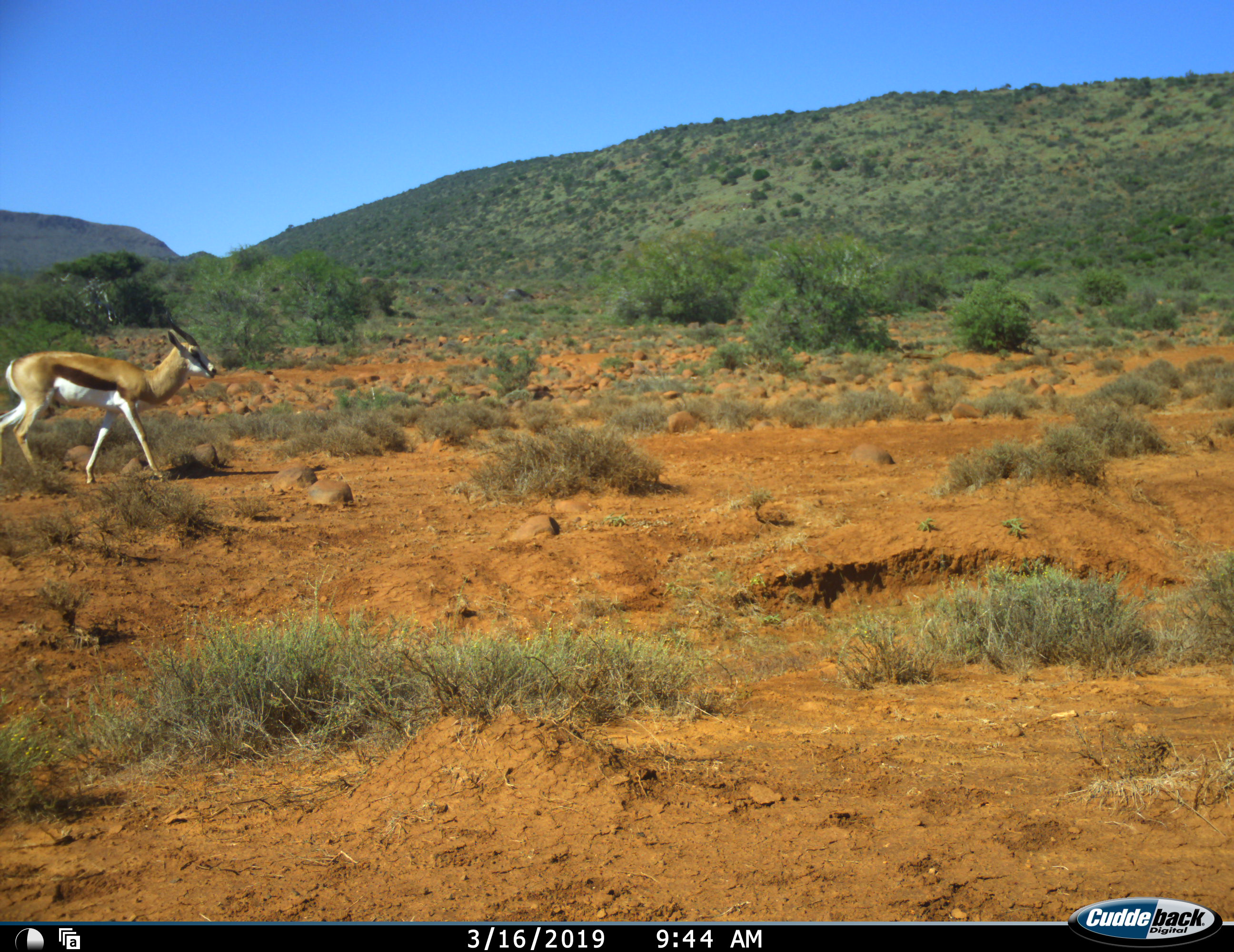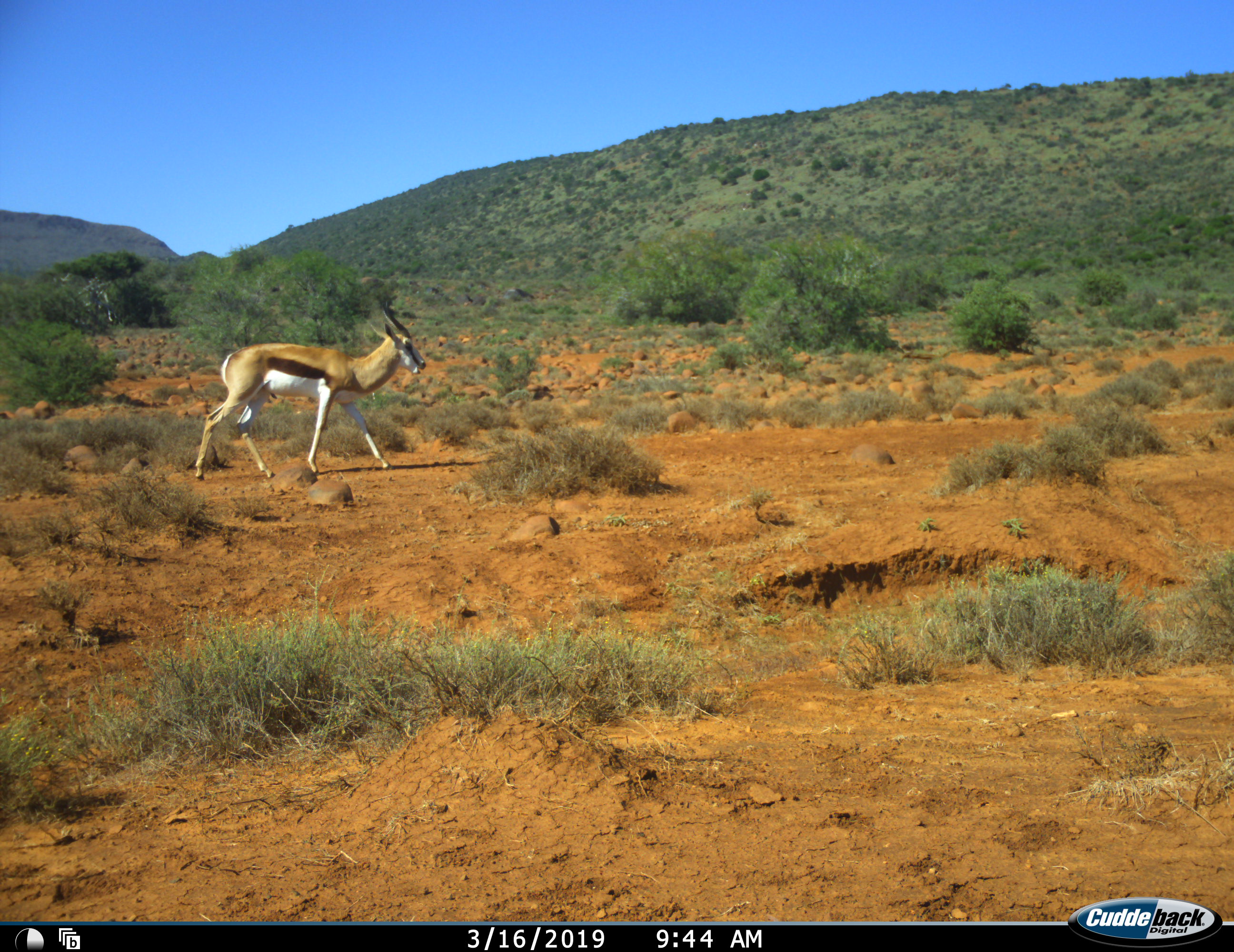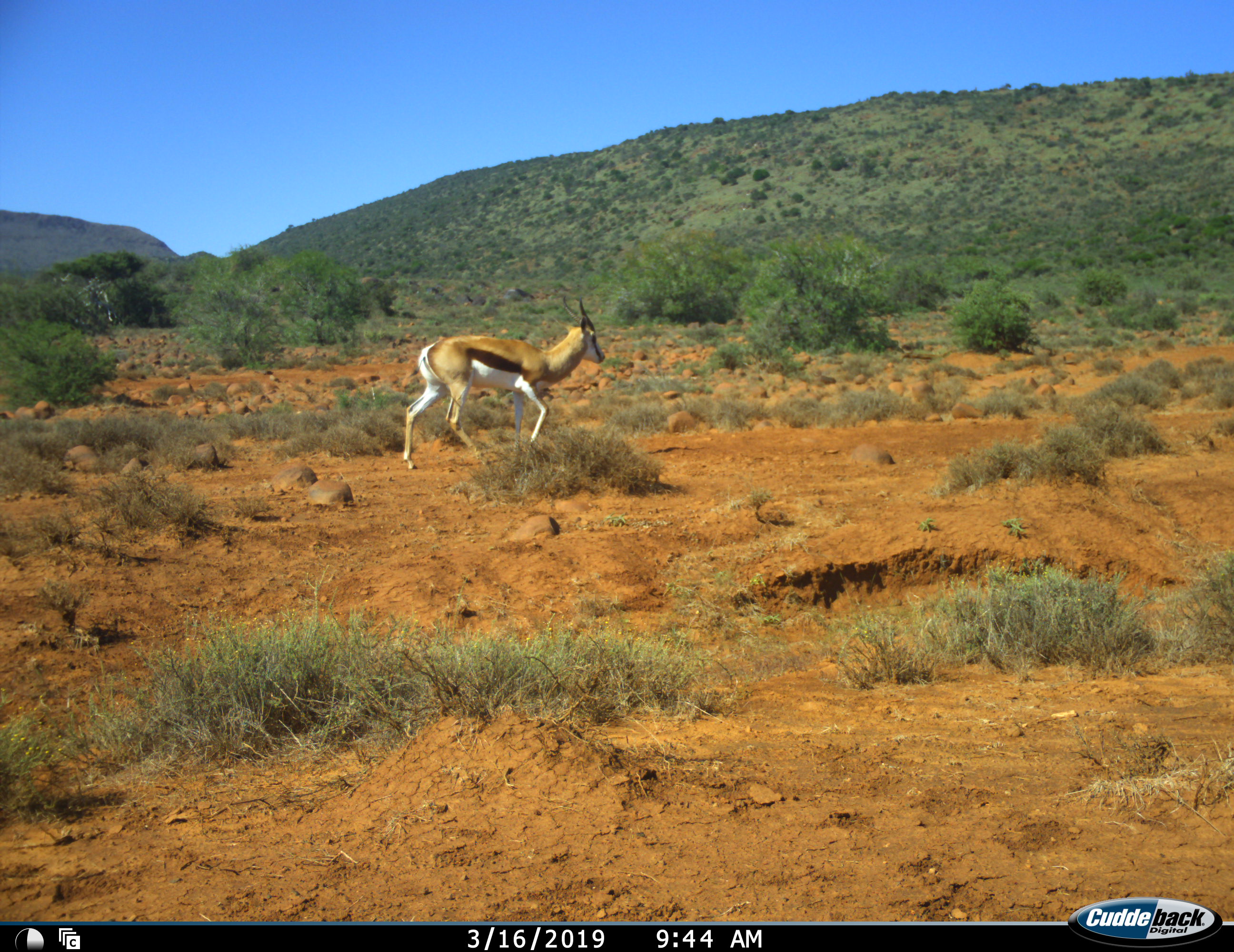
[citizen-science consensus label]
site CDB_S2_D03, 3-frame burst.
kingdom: Animalia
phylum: Chordata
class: Mammalia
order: Artiodactyla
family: Bovidae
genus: Antidorcas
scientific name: Antidorcas marsupialis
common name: springbok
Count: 1.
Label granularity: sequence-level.